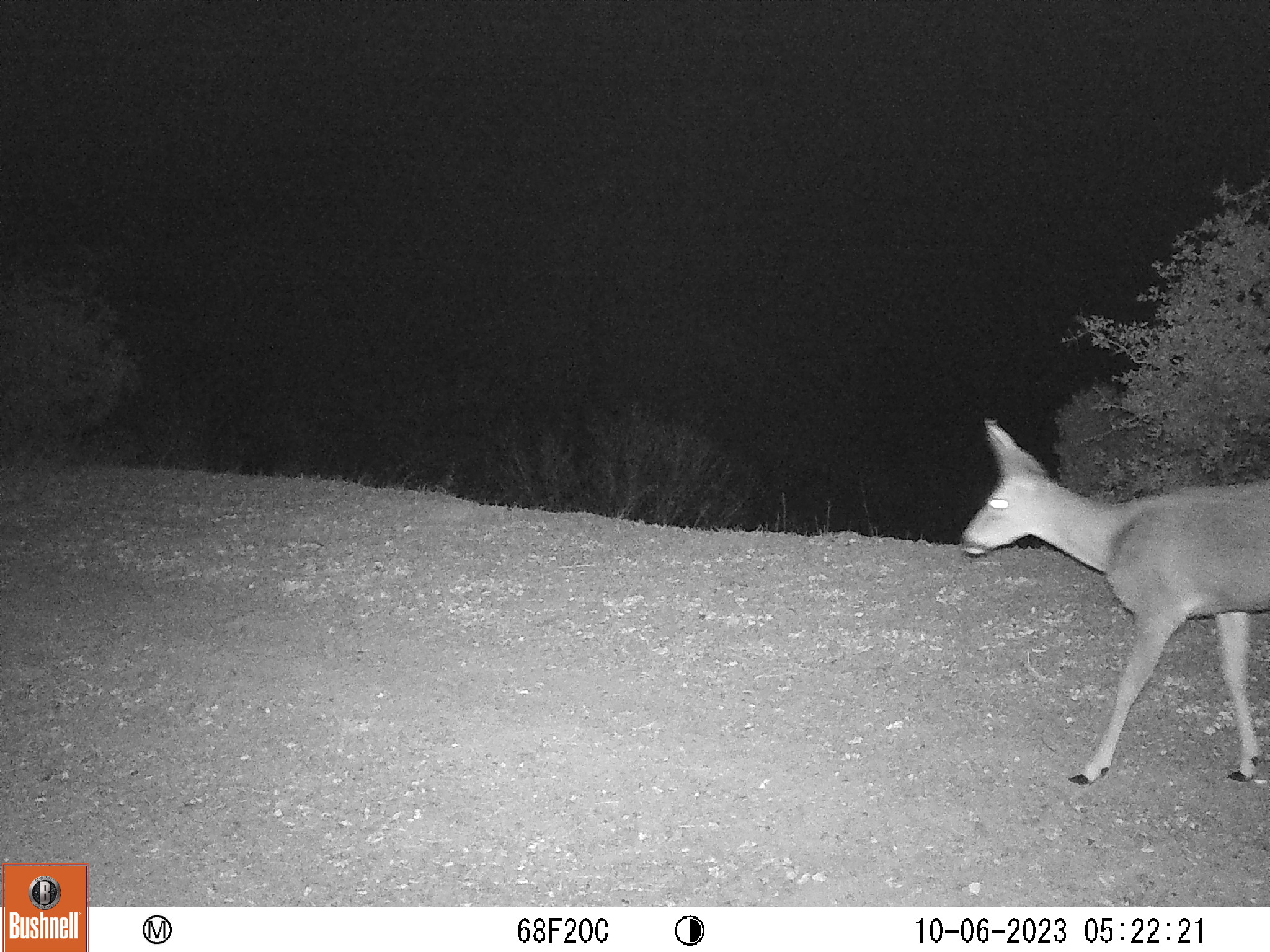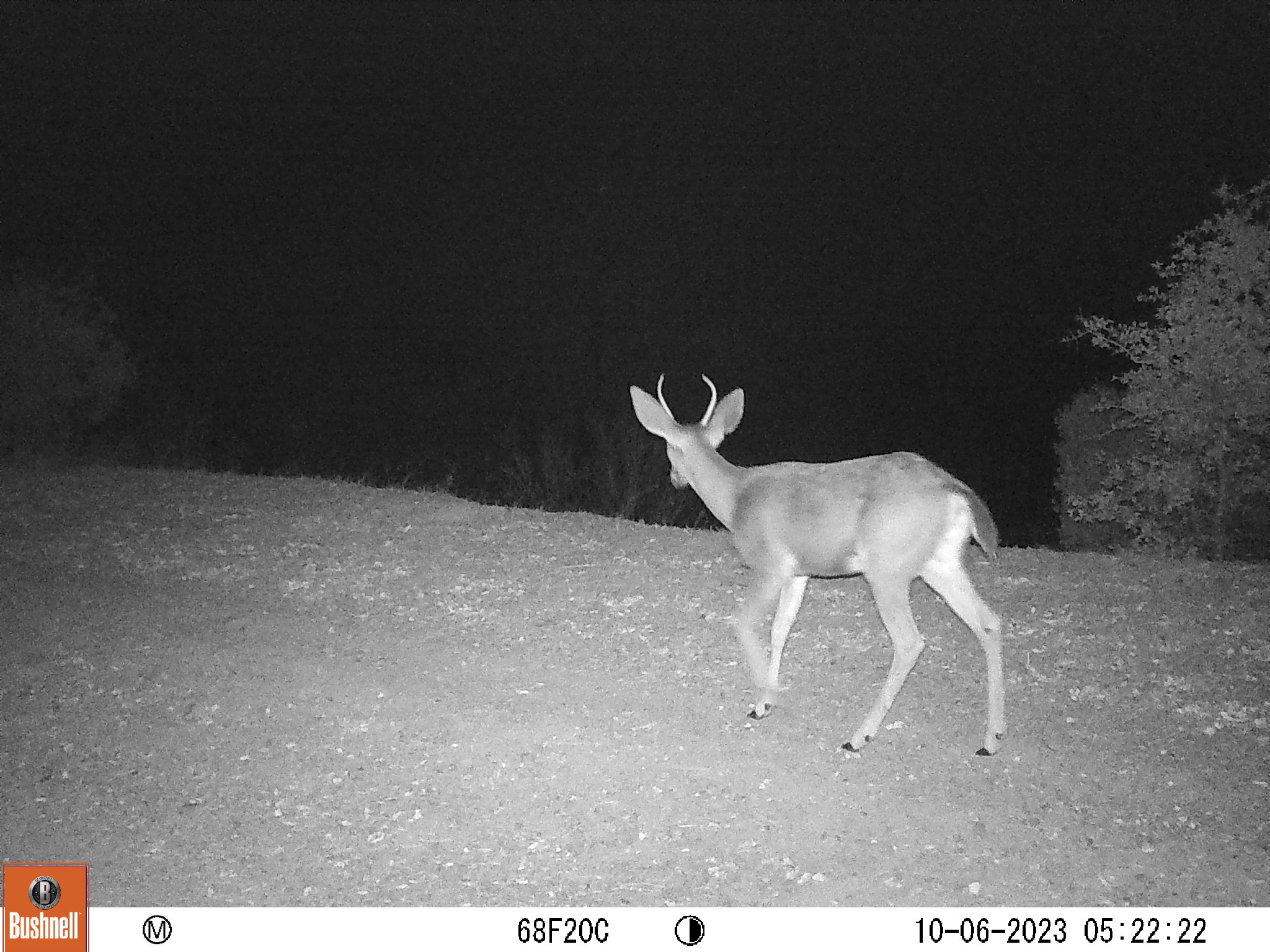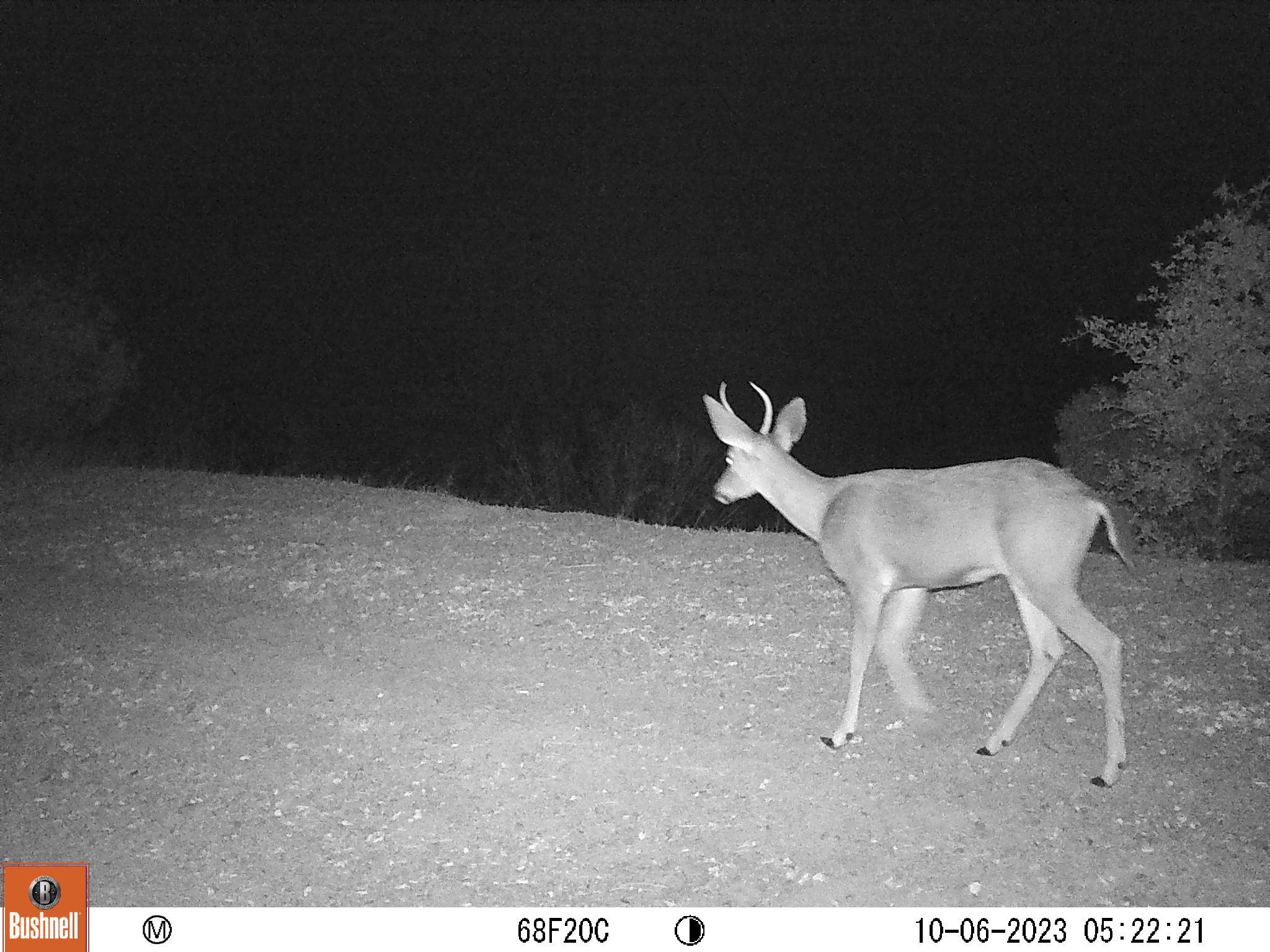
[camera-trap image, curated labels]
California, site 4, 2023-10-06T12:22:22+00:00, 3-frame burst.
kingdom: Animalia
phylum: Chordata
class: Mammalia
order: Artiodactyla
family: Cervidae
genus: Odocoileus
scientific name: Odocoileus hemionus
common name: mule deer